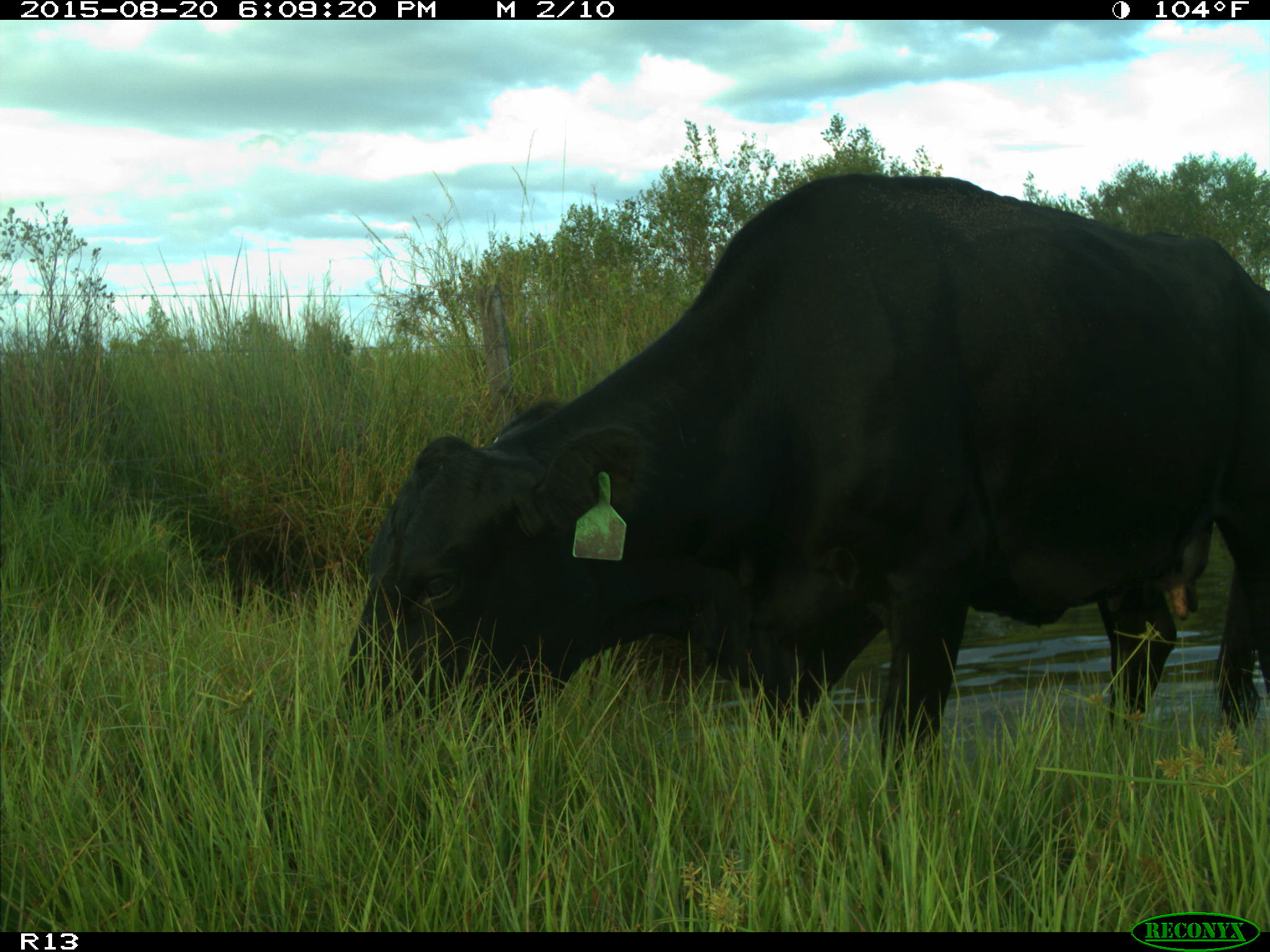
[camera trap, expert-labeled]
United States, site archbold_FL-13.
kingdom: Animalia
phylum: Chordata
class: Mammalia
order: Artiodactyla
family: Bovidae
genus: Bos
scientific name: Bos taurus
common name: domestic cow